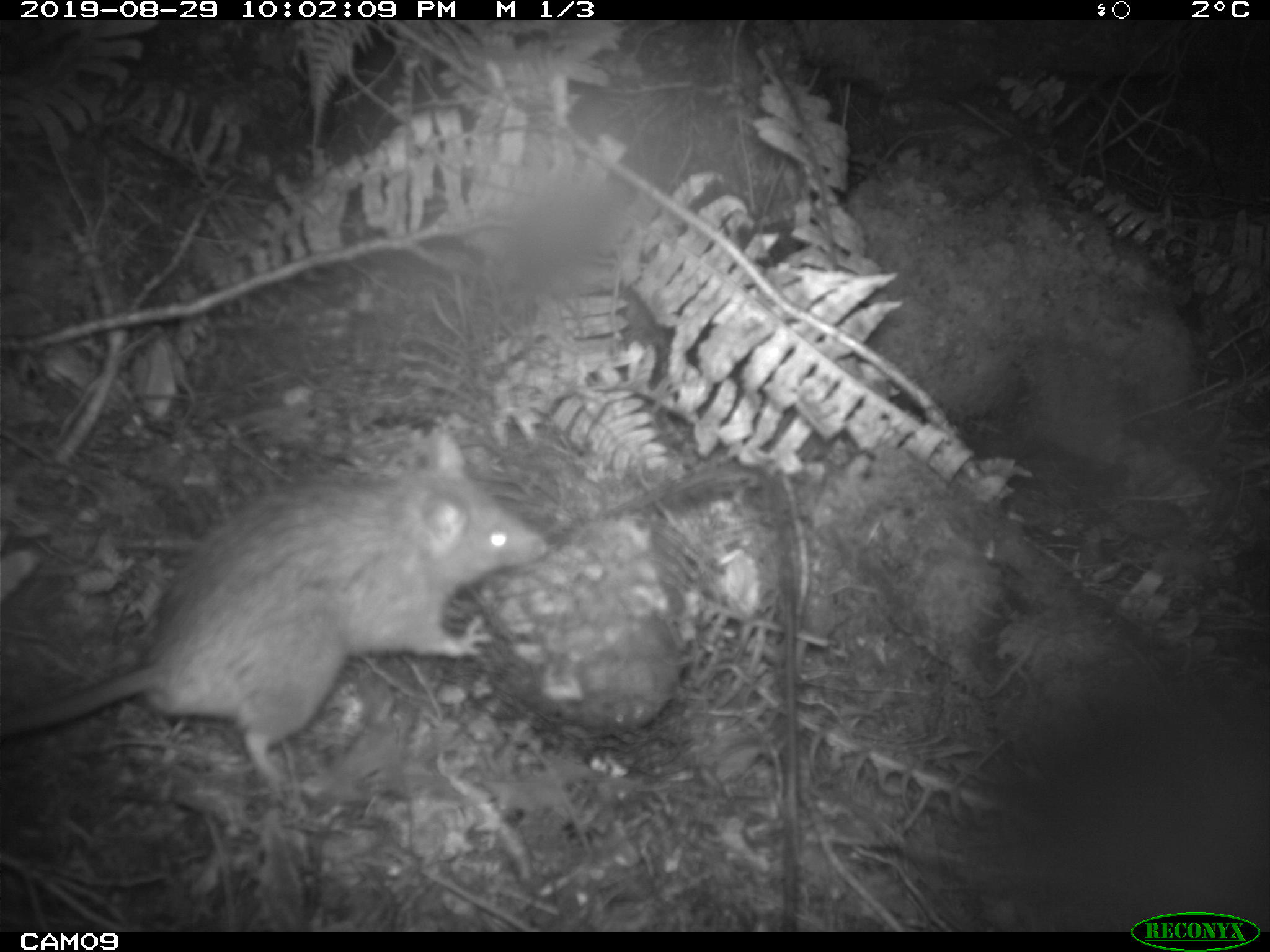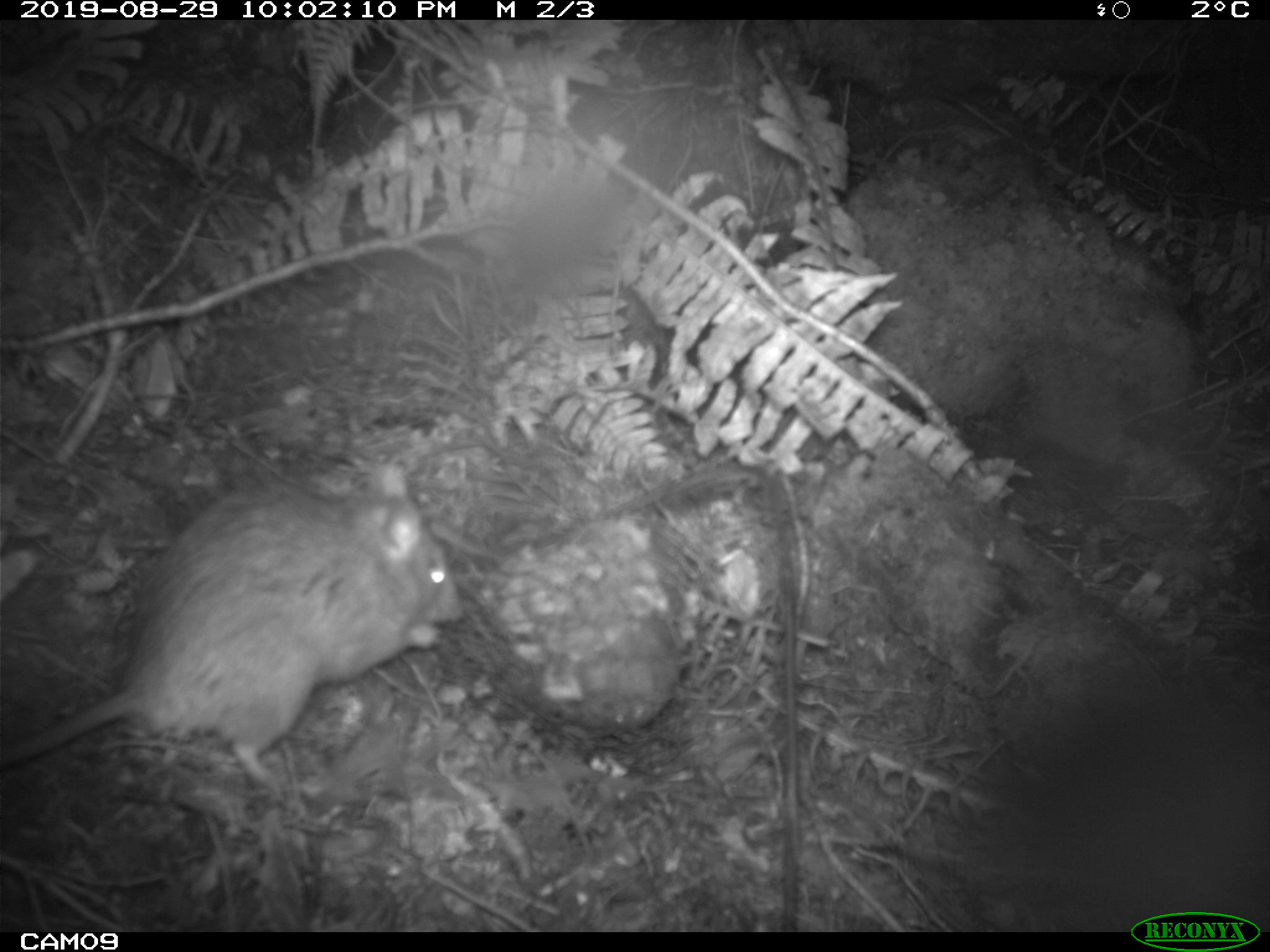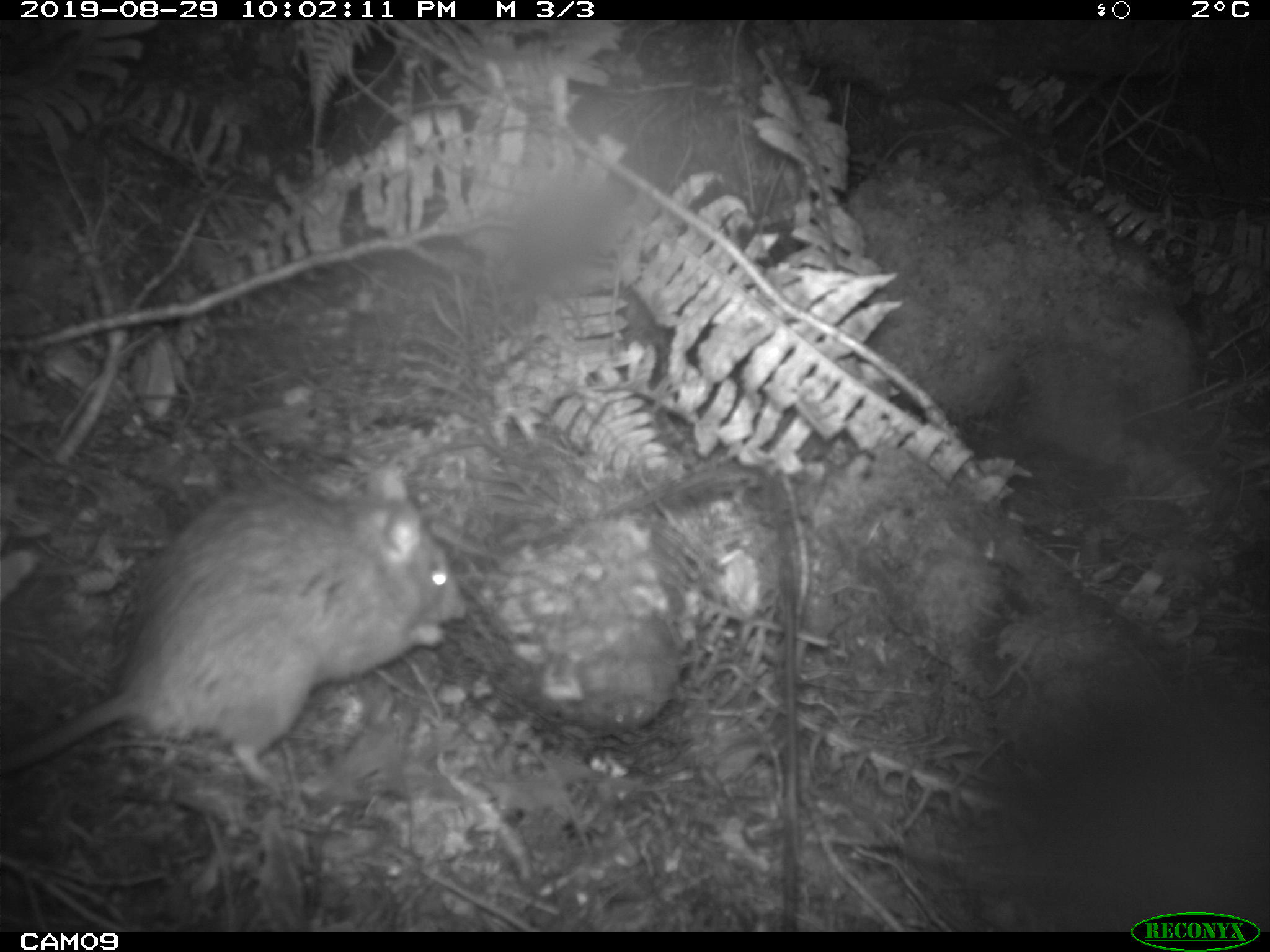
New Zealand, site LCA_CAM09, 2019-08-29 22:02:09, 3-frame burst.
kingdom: Animalia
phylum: Chordata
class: Mammalia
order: Rodentia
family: Muridae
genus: Rattus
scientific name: Rattus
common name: rat